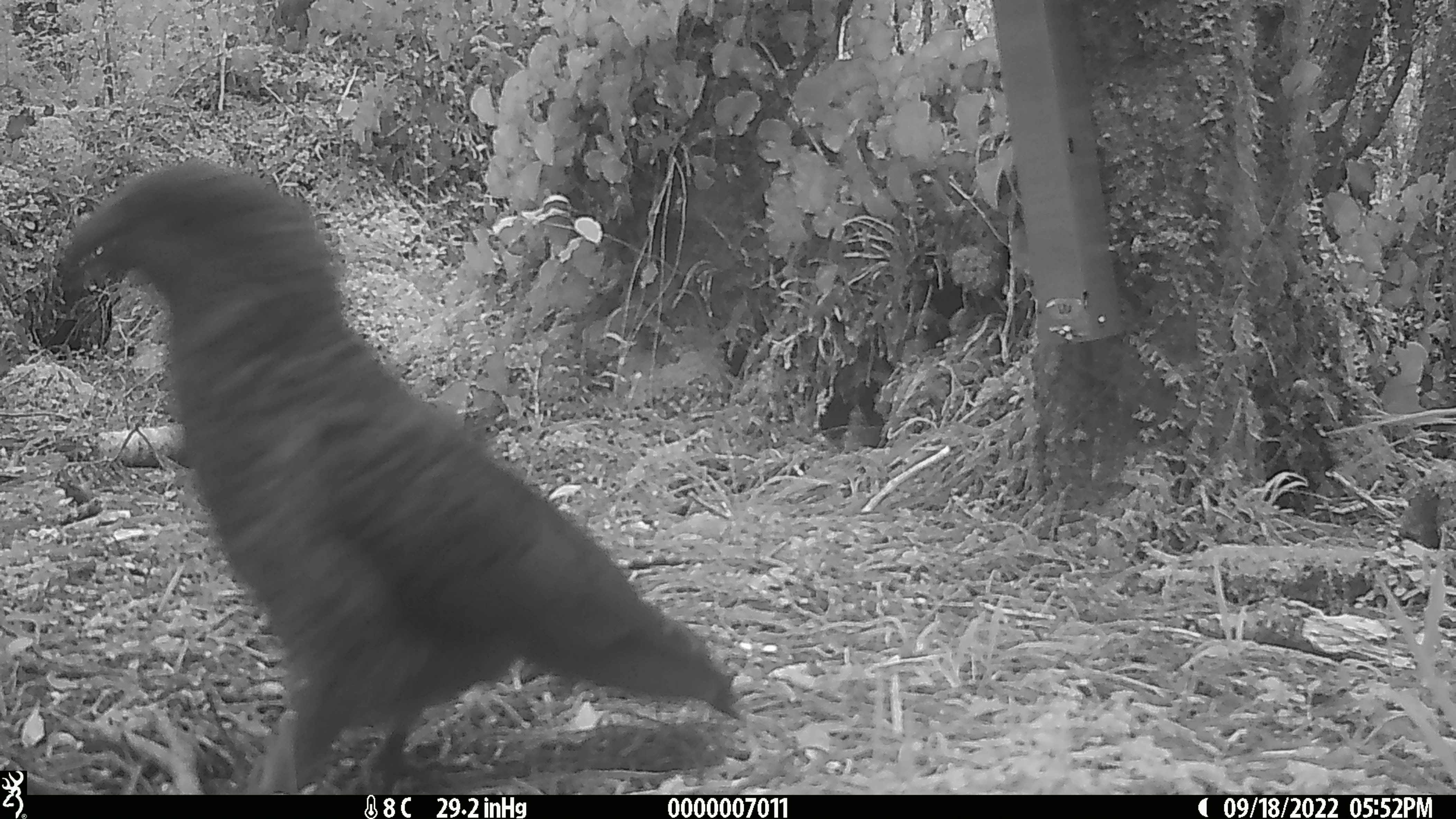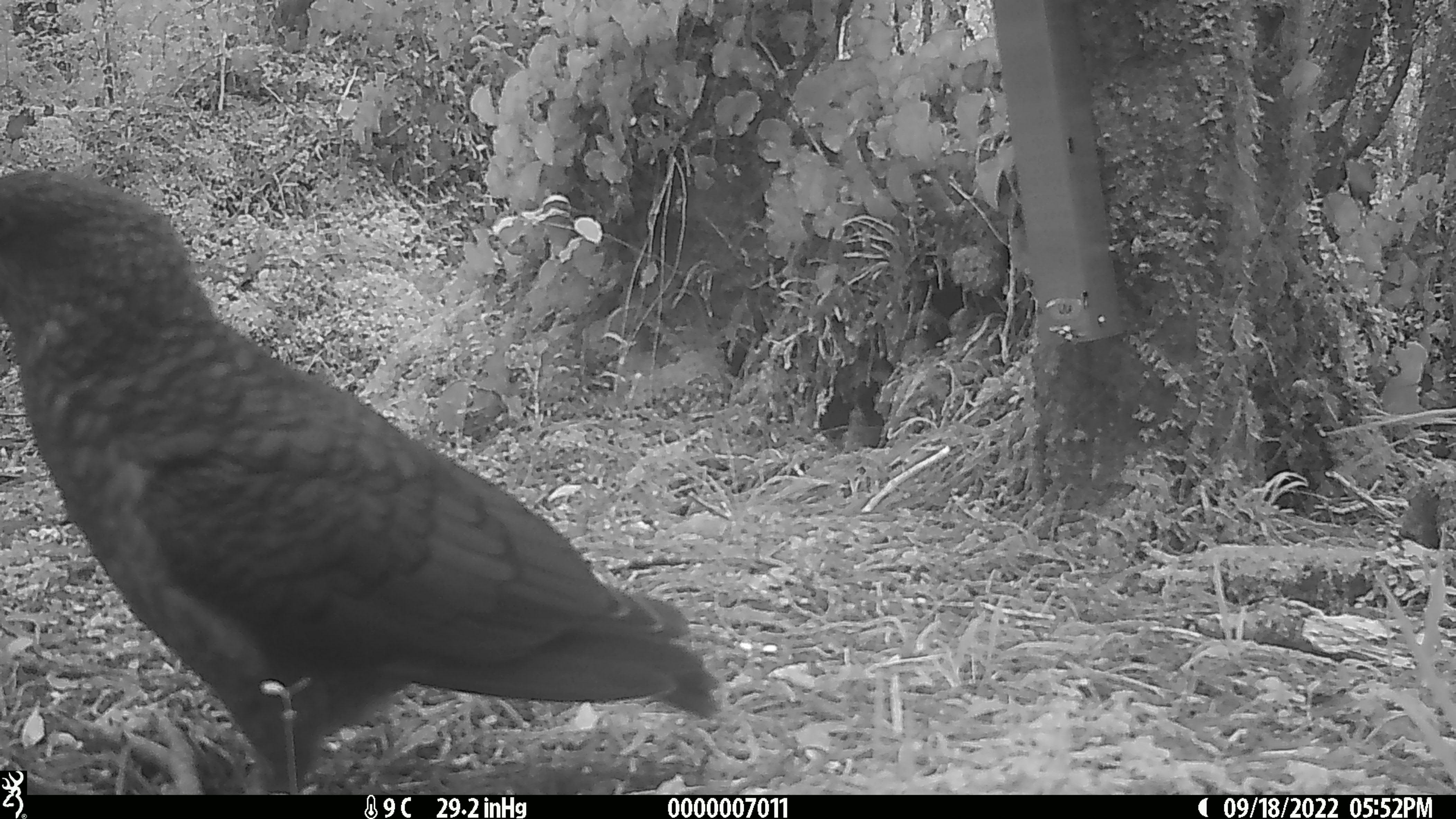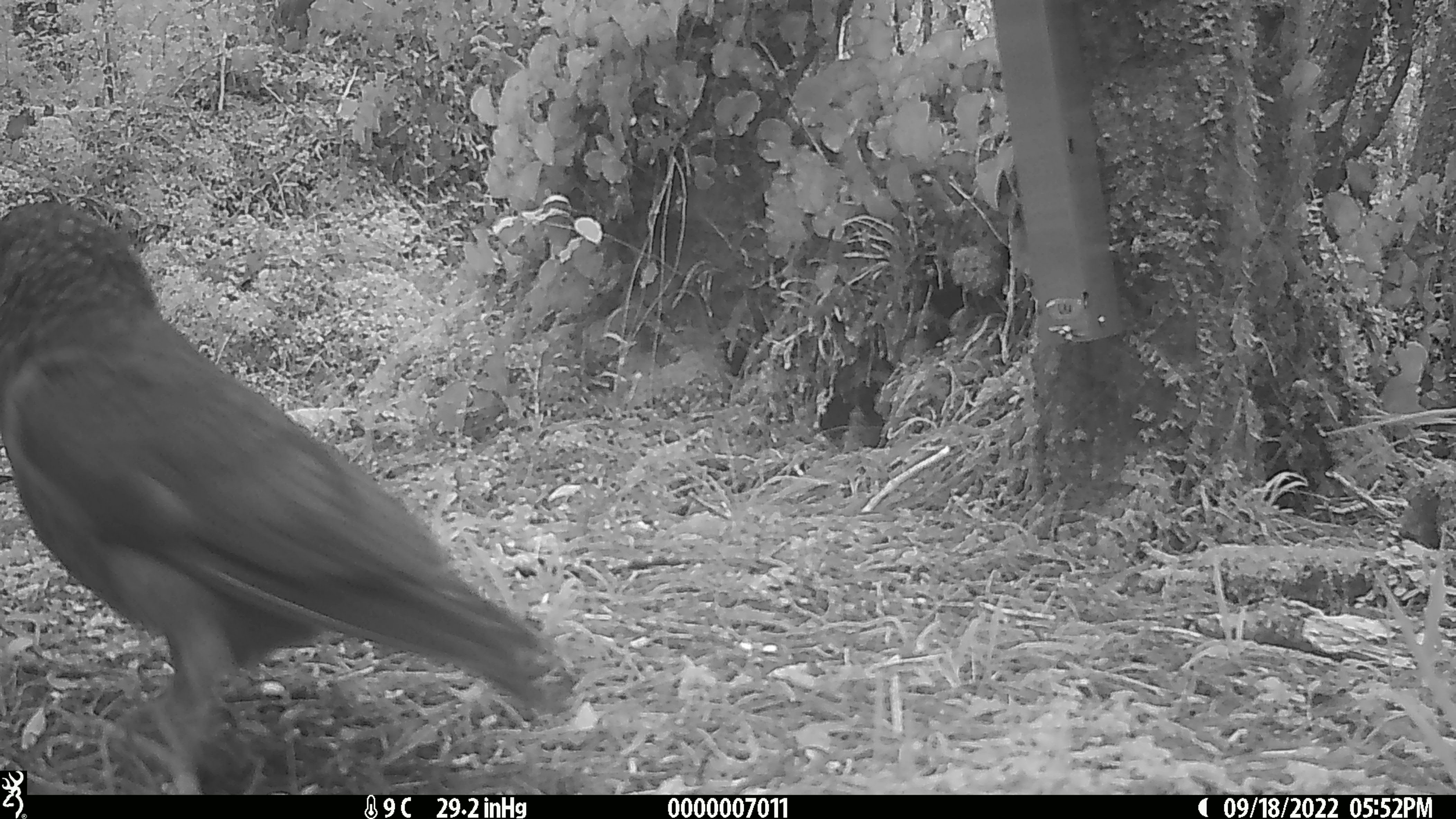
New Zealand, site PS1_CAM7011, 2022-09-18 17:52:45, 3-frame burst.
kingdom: Animalia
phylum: Chordata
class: Aves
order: Psittaciformes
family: Strigopidae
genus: Nestor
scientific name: Nestor notabilis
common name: kea